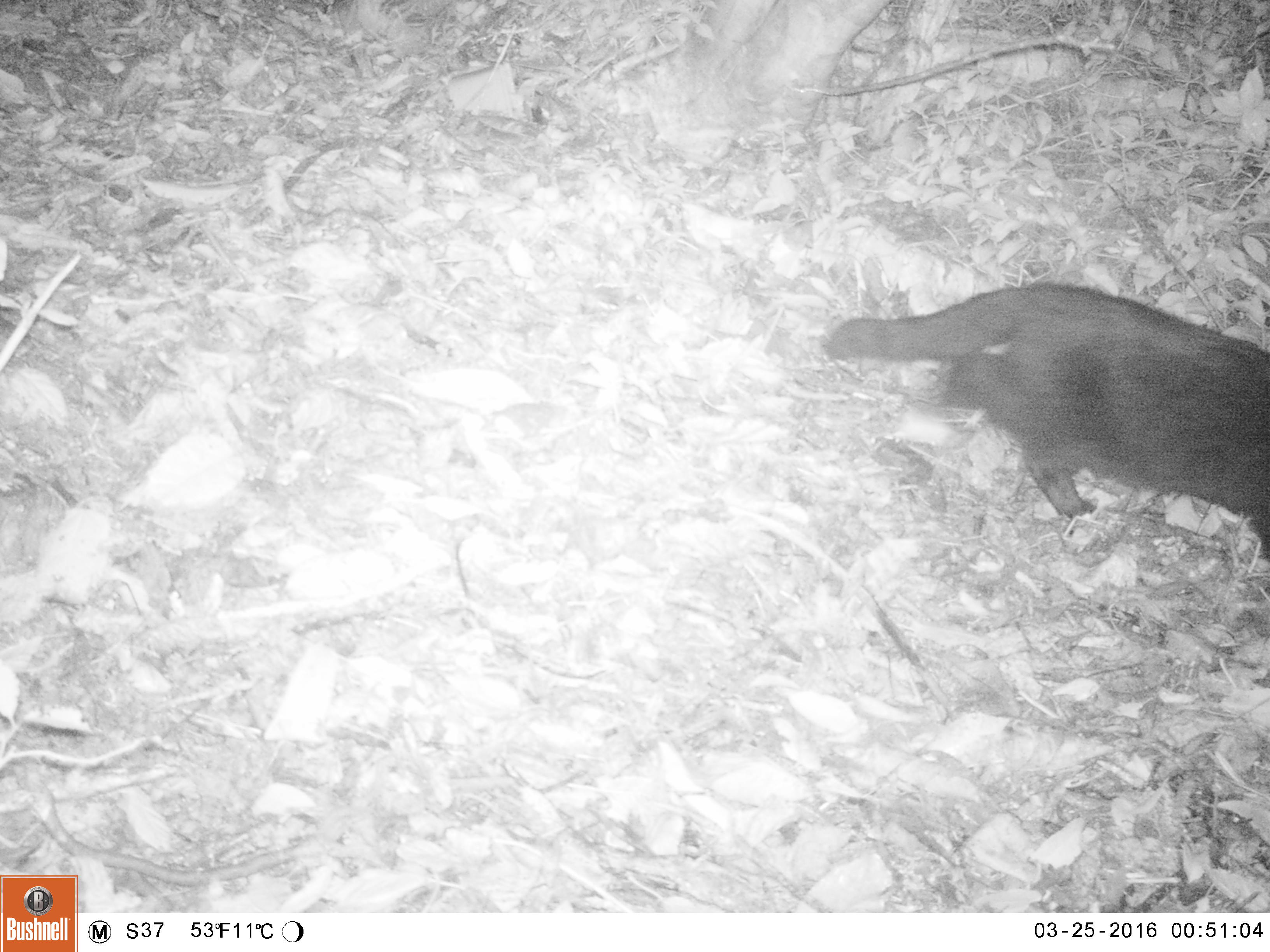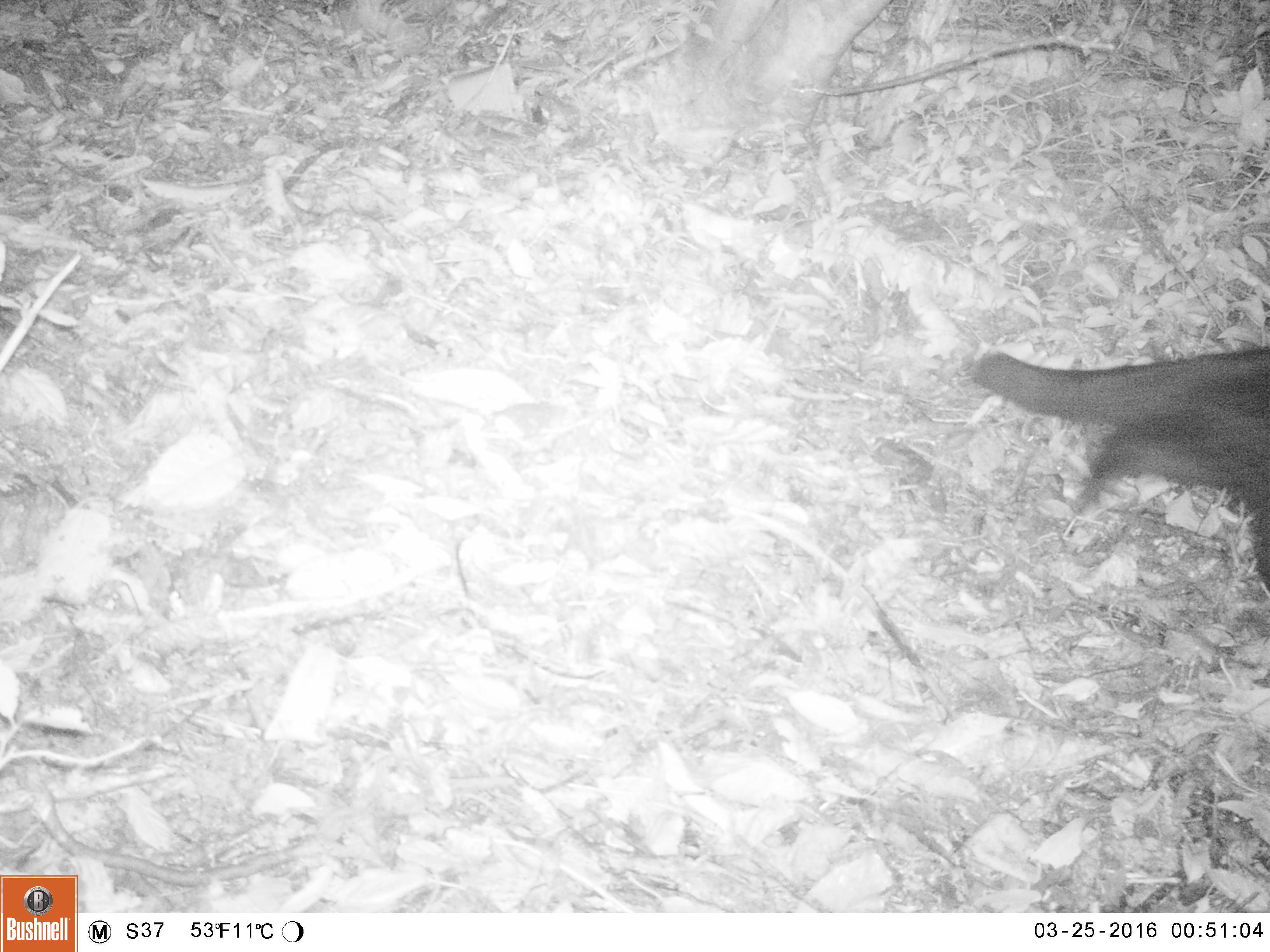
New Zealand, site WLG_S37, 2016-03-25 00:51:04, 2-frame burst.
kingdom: Animalia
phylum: Chordata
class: Mammalia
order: Carnivora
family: Felidae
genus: Felis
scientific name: Felis catus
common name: domestic cat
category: cat